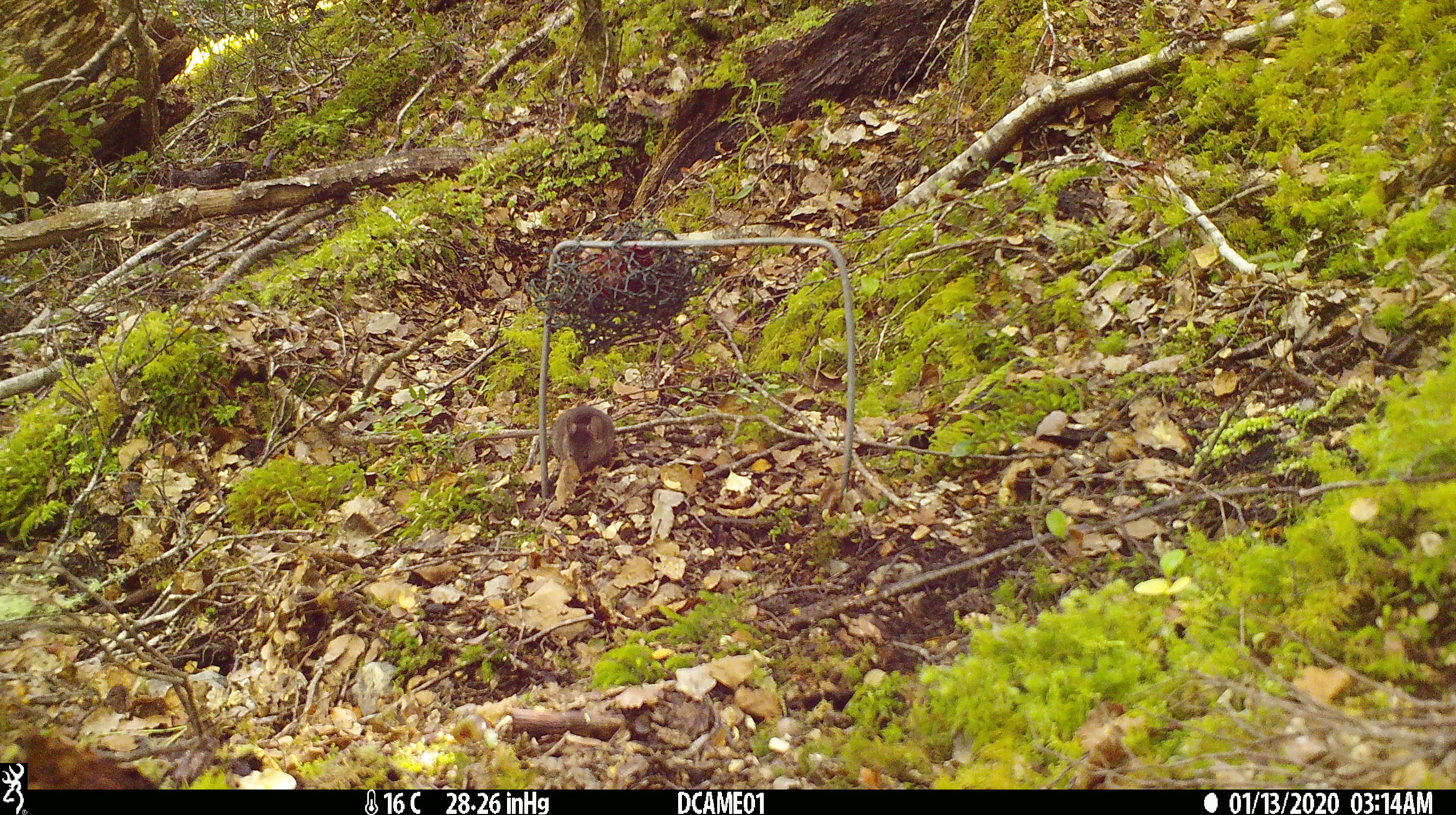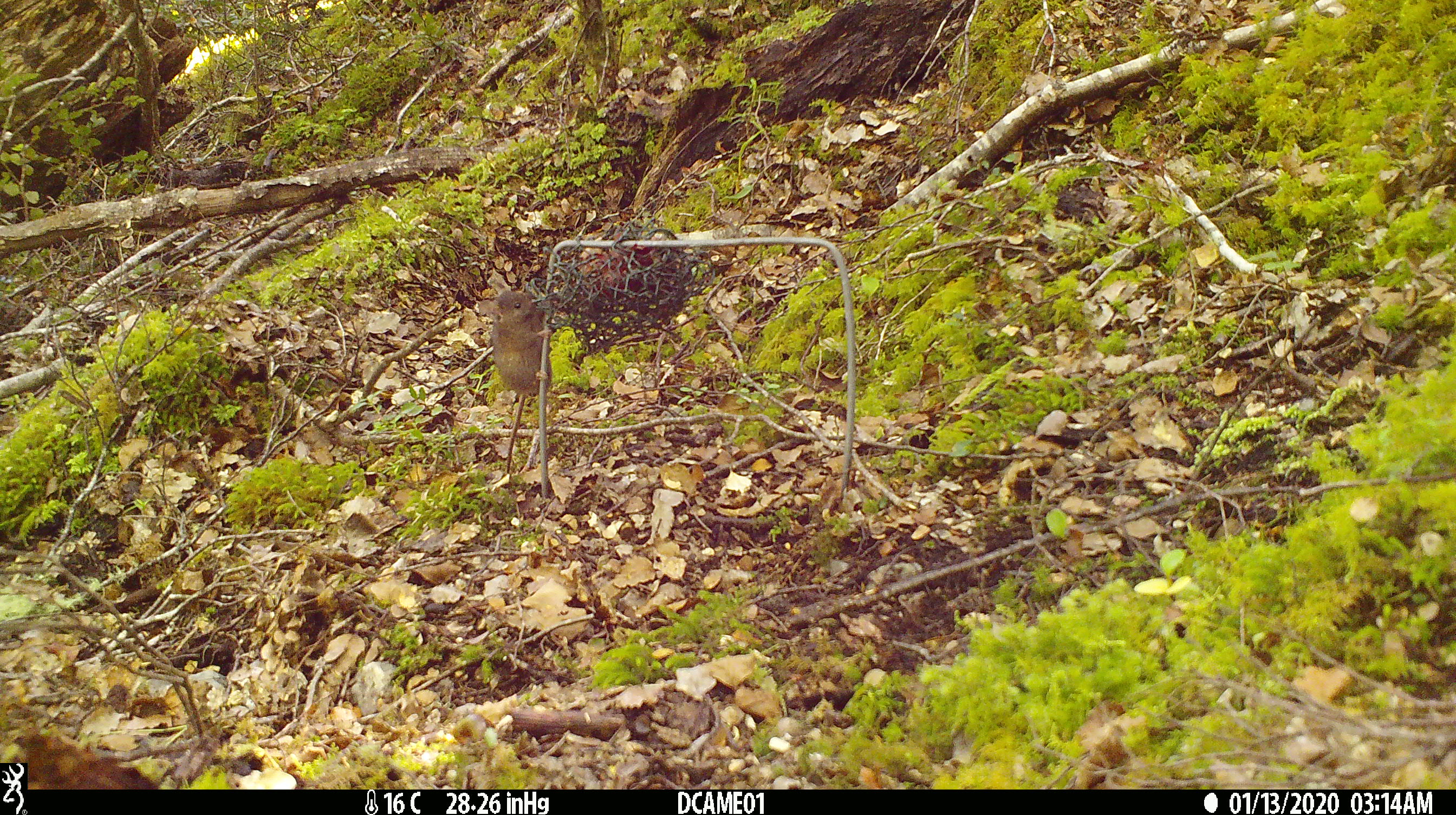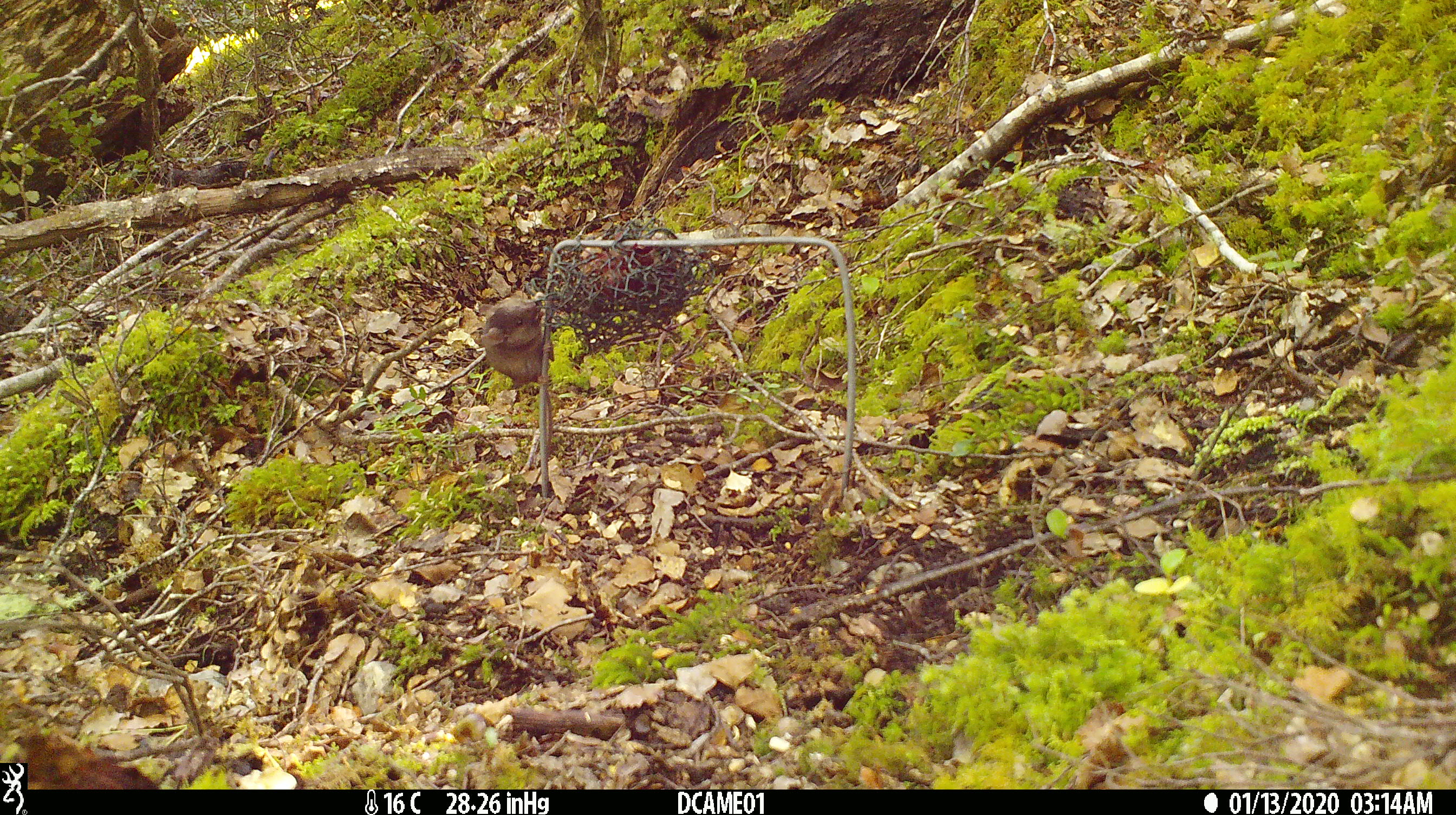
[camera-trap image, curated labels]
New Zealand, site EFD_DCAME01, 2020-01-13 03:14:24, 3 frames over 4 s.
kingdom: Animalia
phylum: Chordata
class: Mammalia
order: Rodentia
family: Muridae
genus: Mus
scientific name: Mus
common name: mouse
Mouse (Mus).